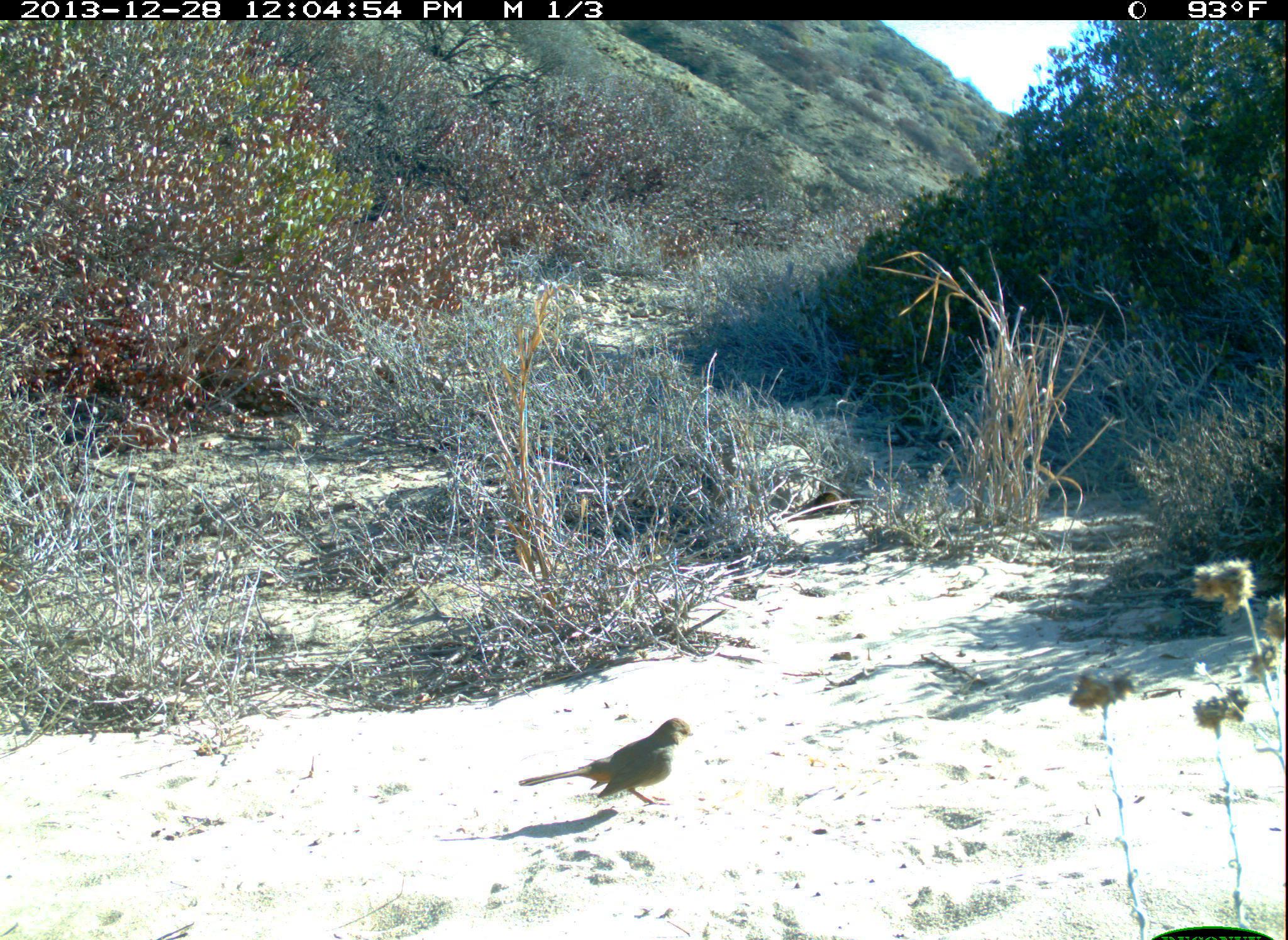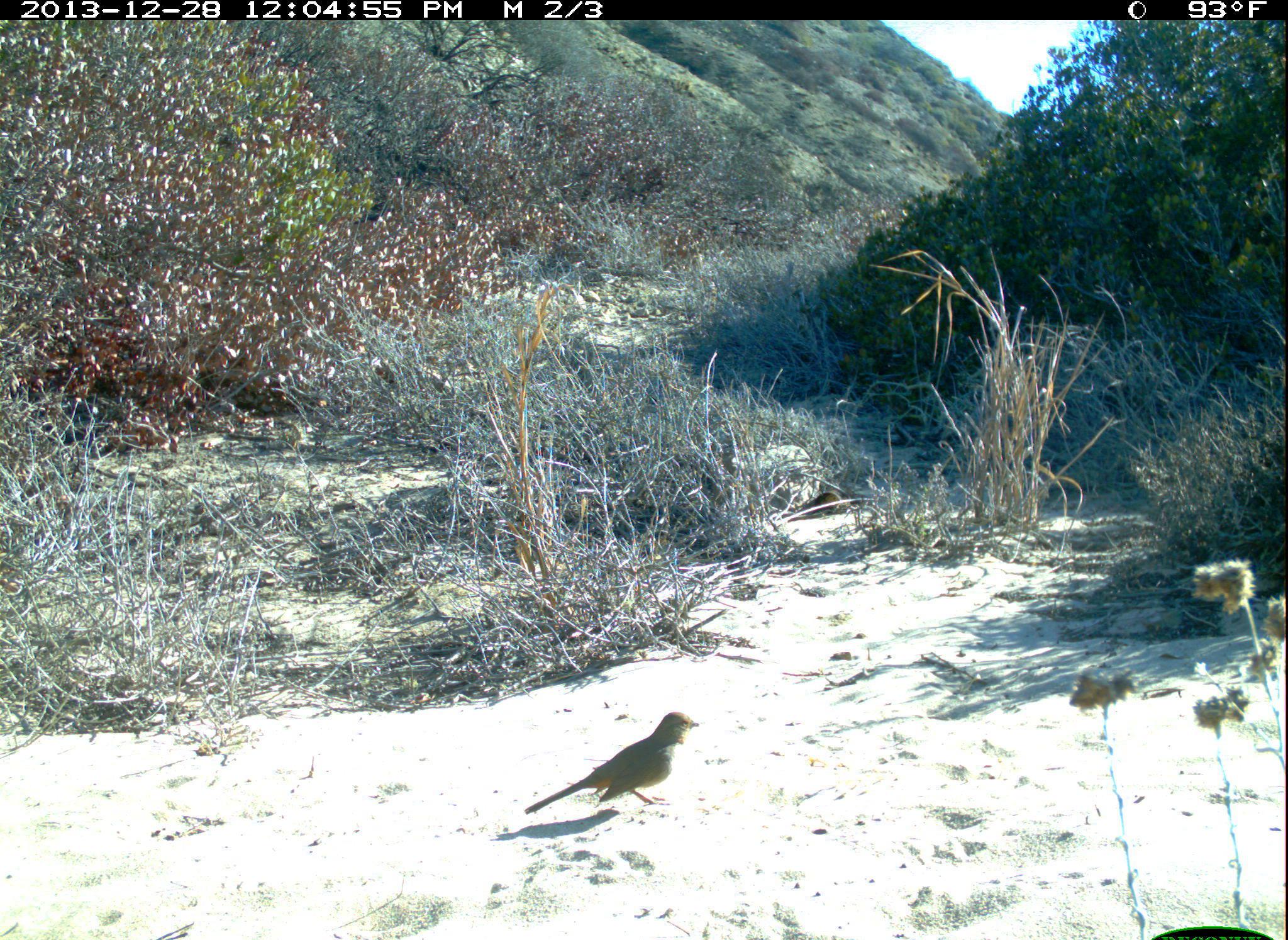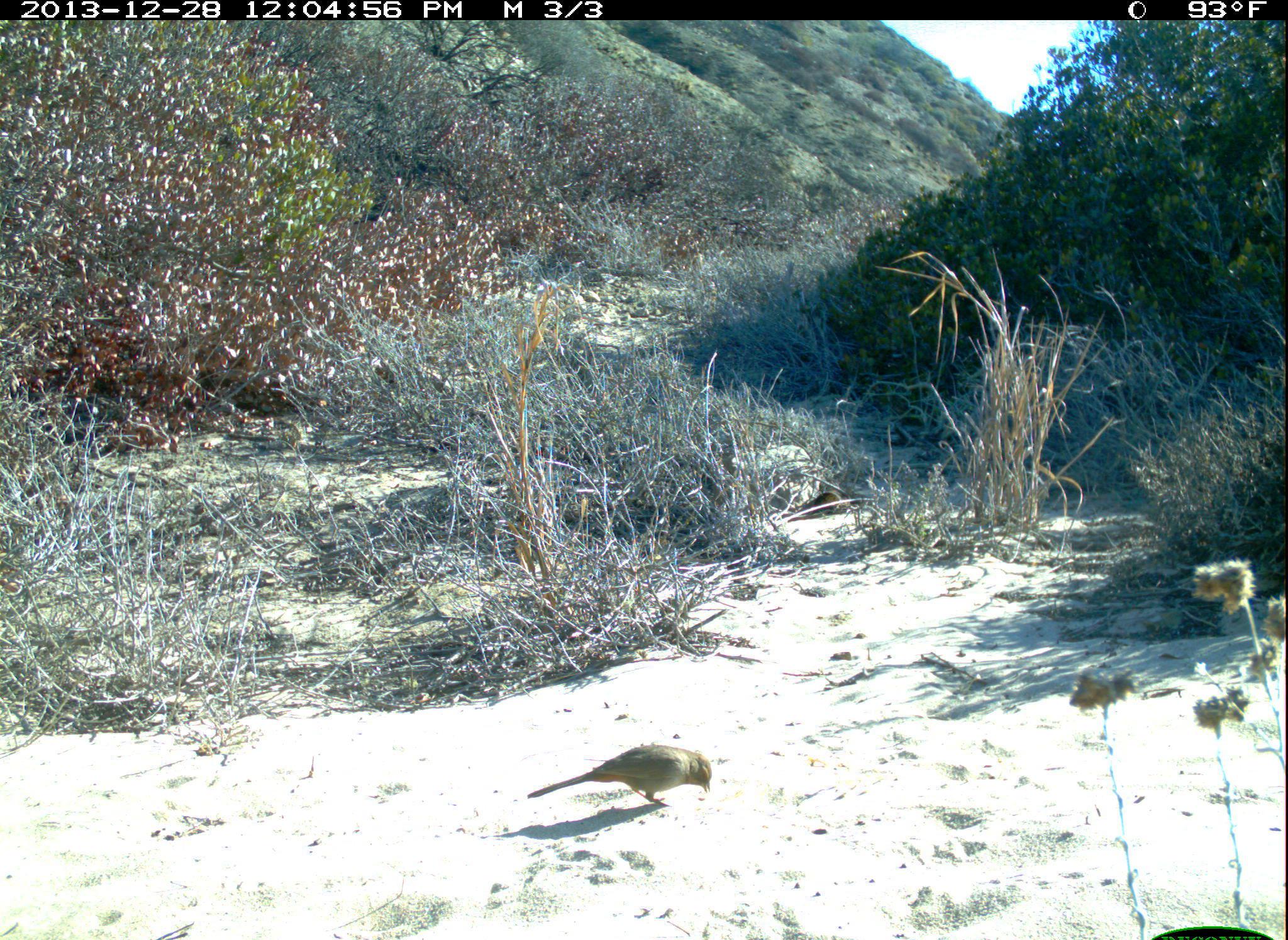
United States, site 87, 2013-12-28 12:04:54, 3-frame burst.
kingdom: Animalia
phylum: Chordata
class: Aves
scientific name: Aves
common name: bird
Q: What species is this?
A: Bird (Aves).